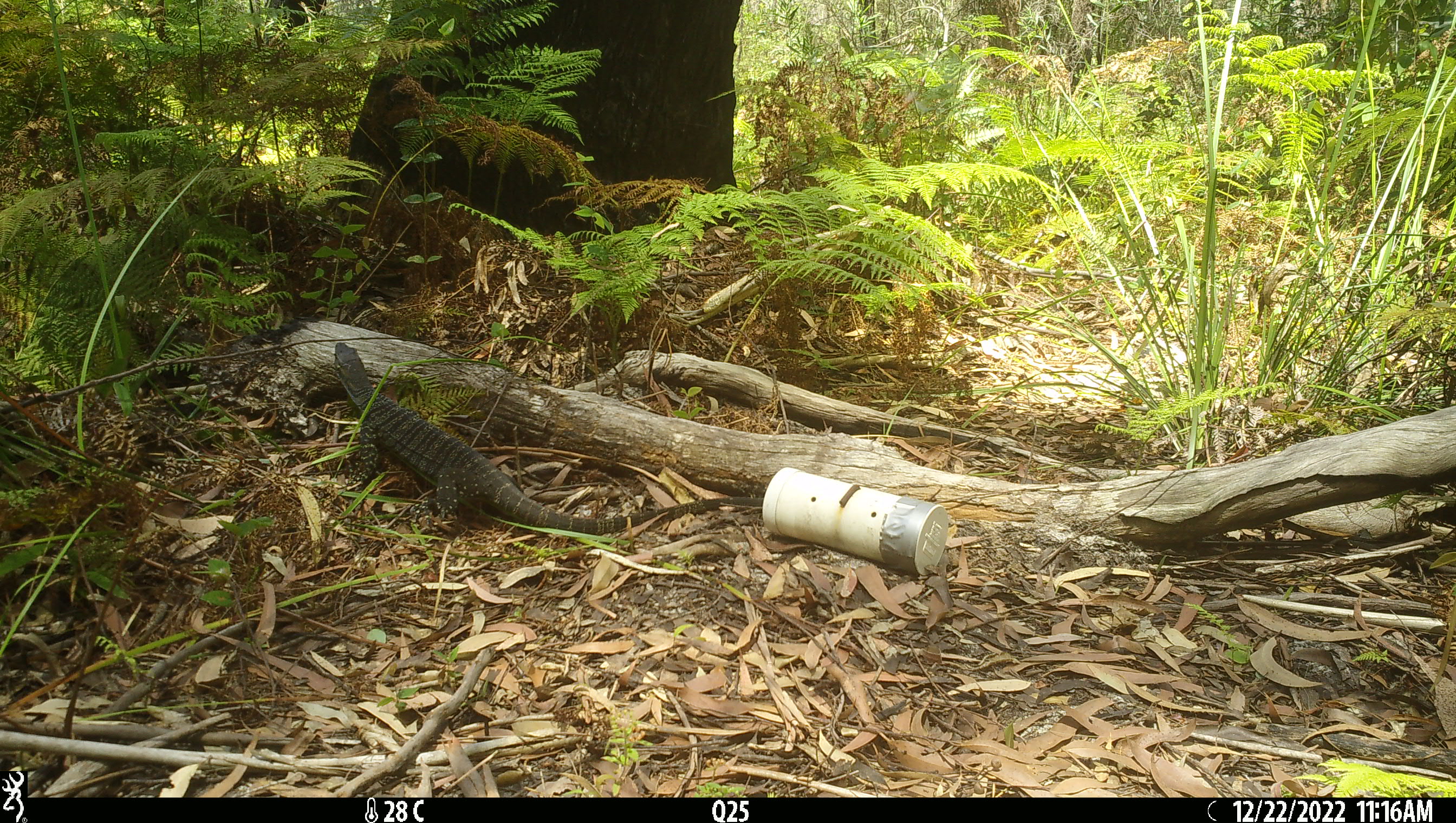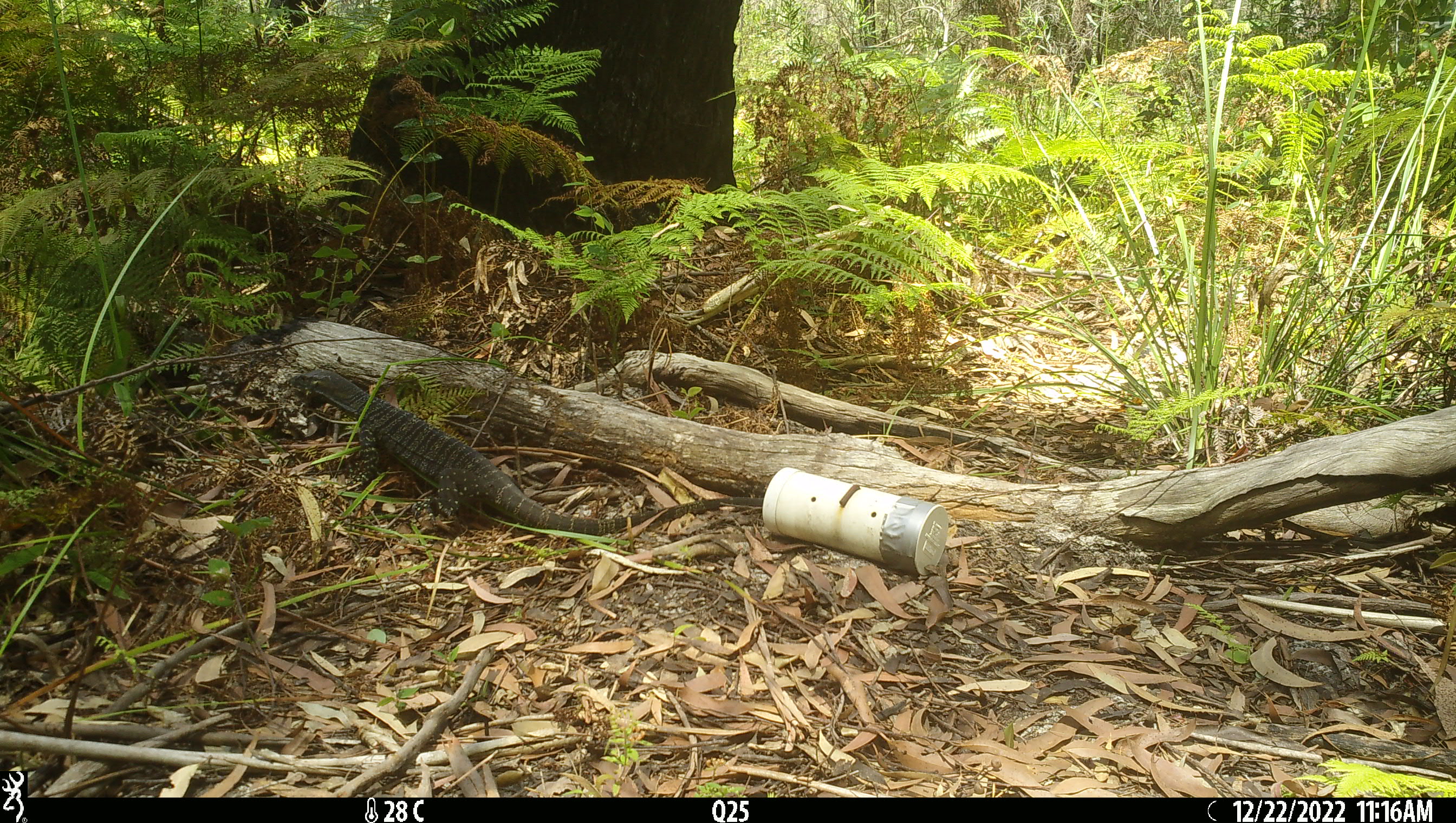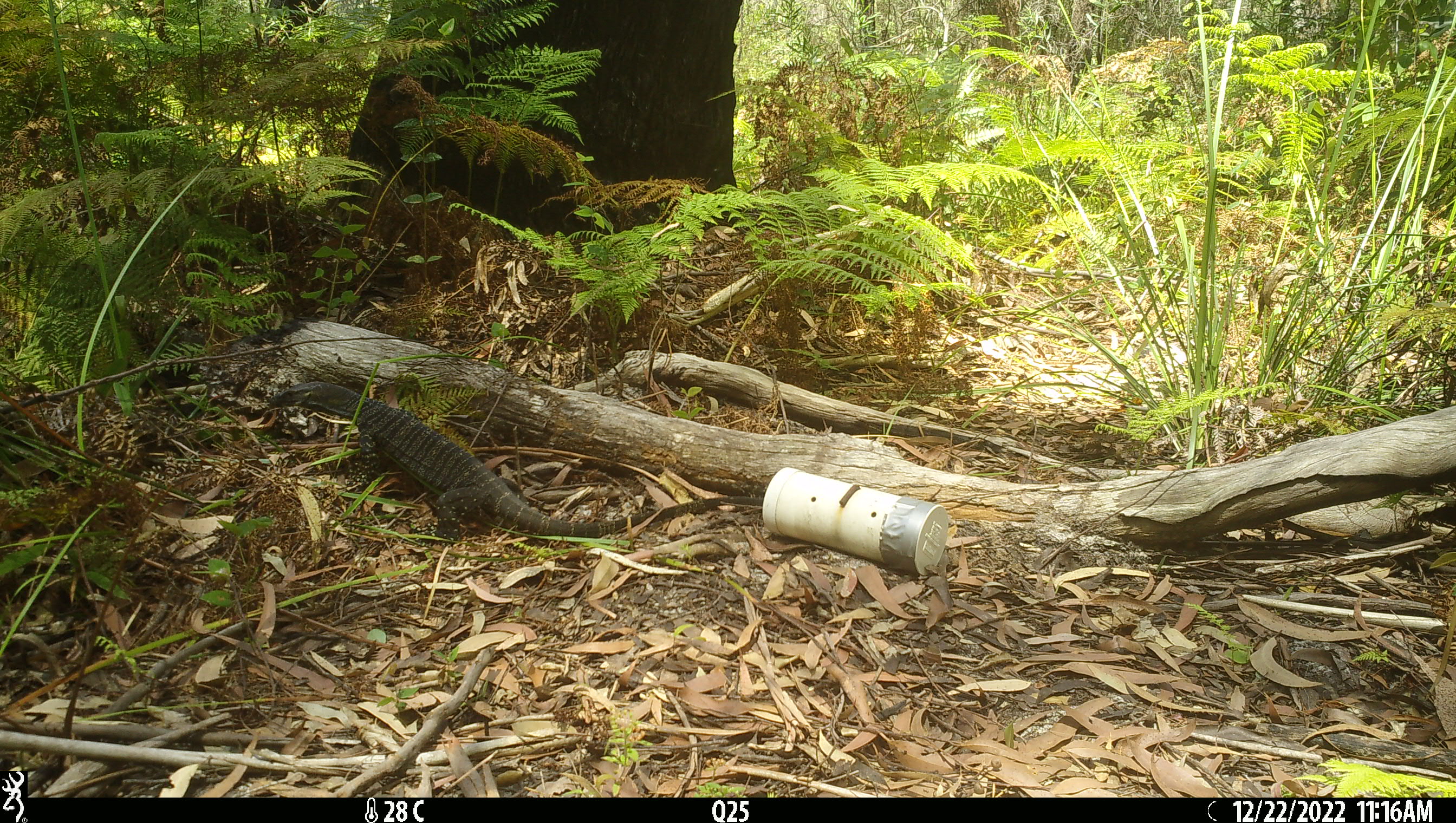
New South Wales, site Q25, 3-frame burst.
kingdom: Animalia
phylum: Chordata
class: Reptilia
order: Squamata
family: Varanidae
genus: Varanus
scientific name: Varanus varius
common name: lace monitor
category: goanna